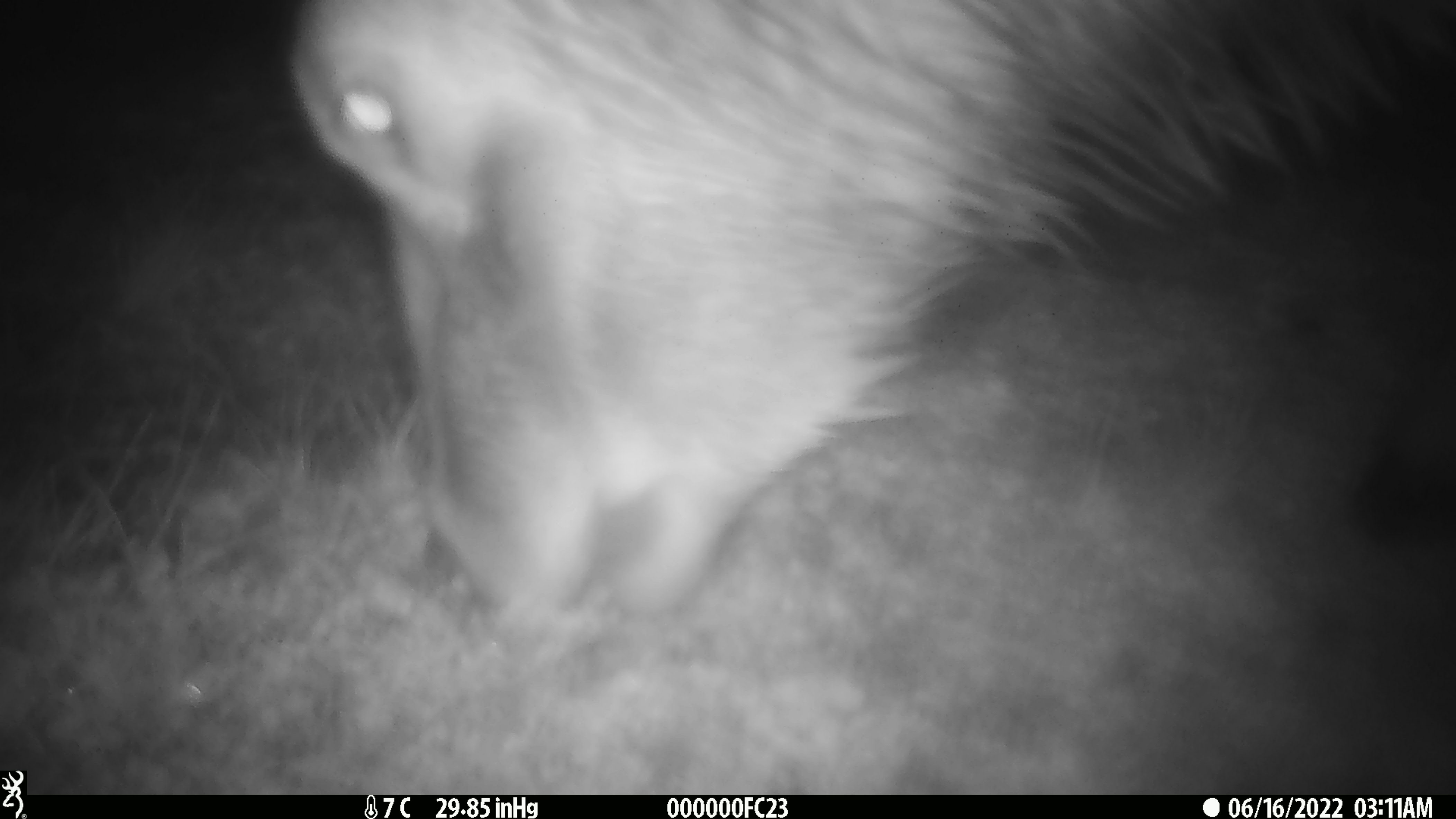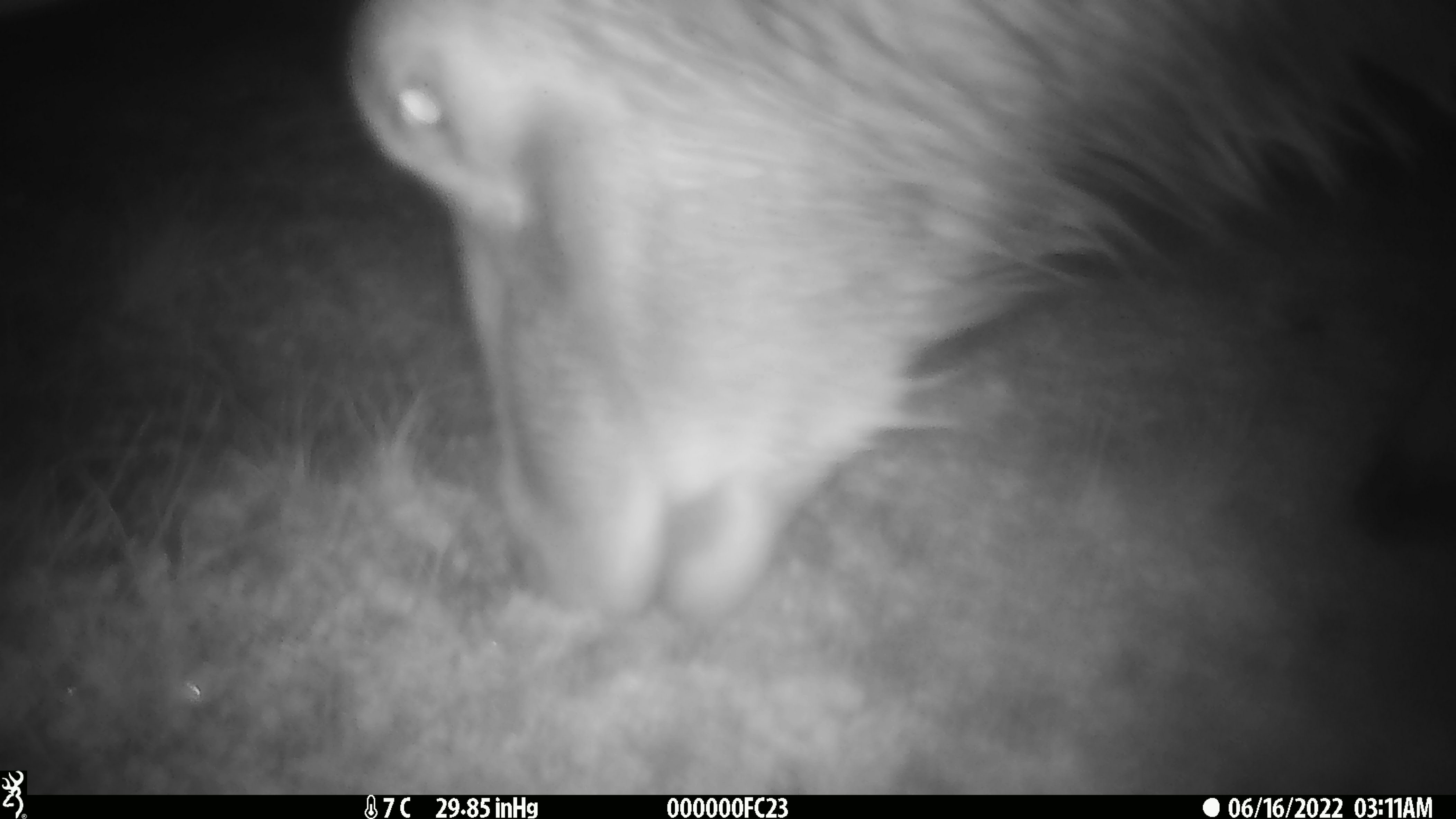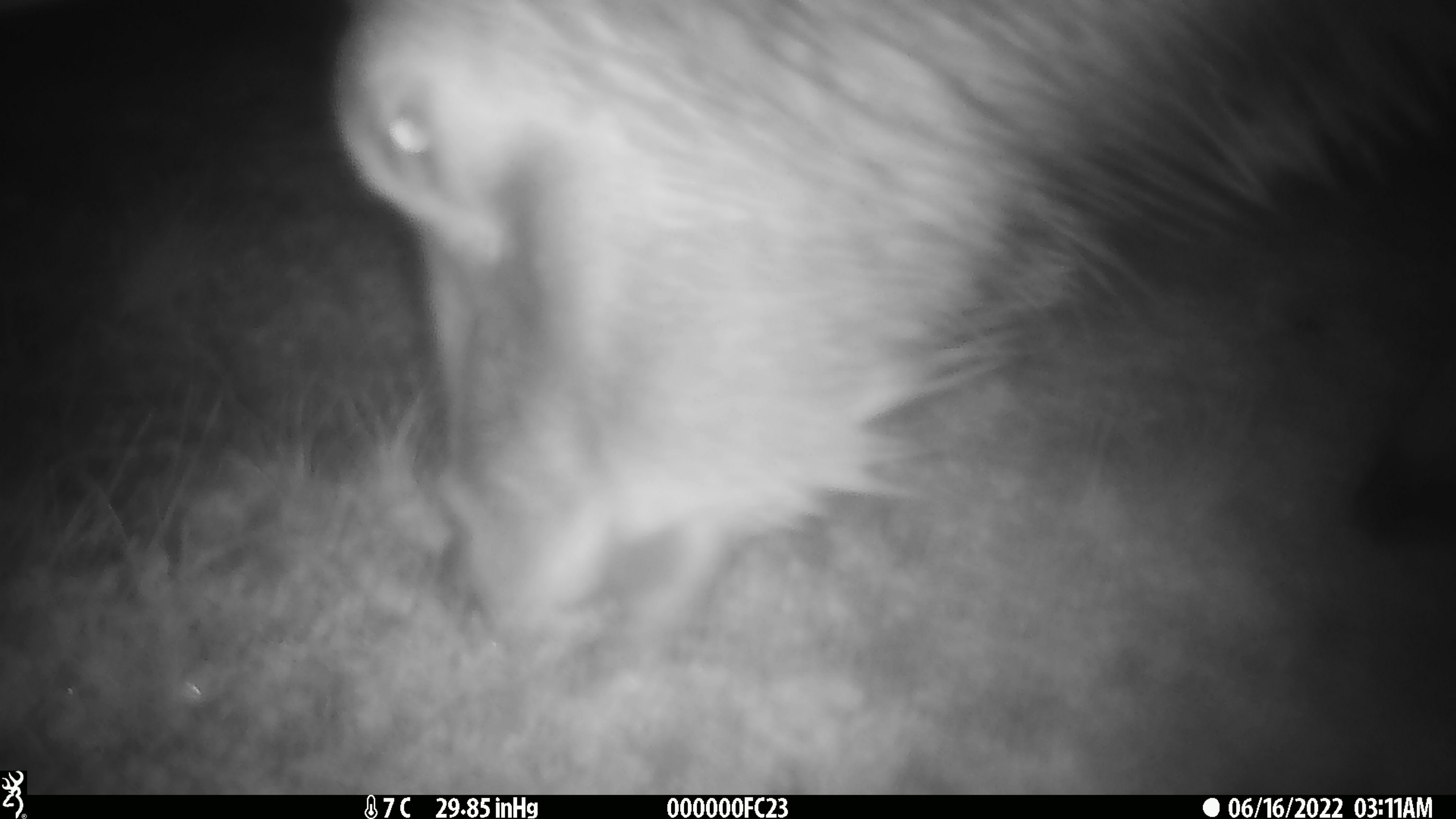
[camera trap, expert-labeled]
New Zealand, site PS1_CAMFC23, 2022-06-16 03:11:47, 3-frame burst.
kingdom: Animalia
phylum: Chordata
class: Mammalia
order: Artiodactyla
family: Cervidae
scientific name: Cervidae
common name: deer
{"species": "deer (Cervidae)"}